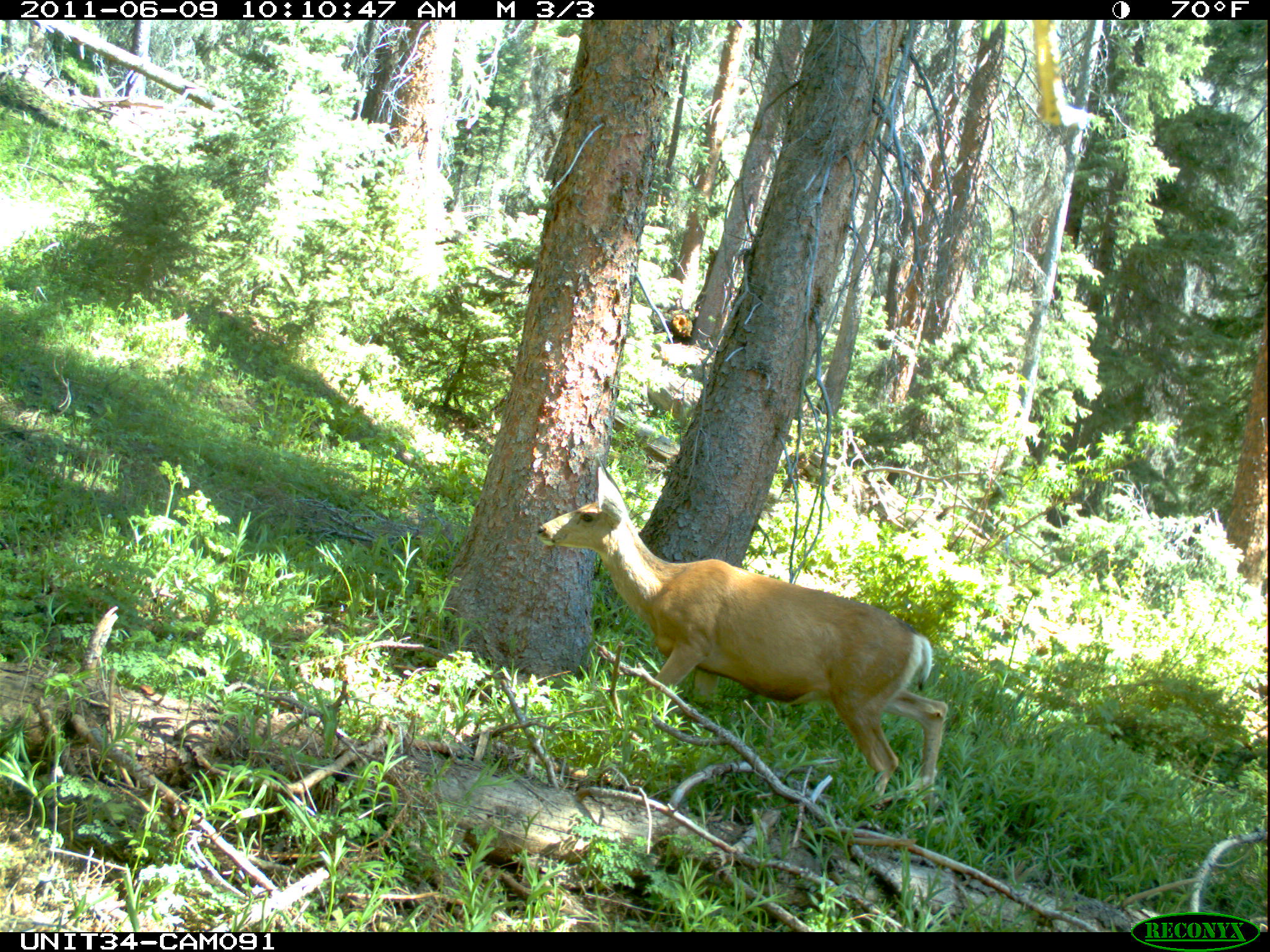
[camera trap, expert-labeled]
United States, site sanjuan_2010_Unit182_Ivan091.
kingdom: Animalia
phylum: Chordata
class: Mammalia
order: Artiodactyla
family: Cervidae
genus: Odocoileus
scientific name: Odocoileus hemionus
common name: mule deer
Odocoileus hemionus (mule deer).